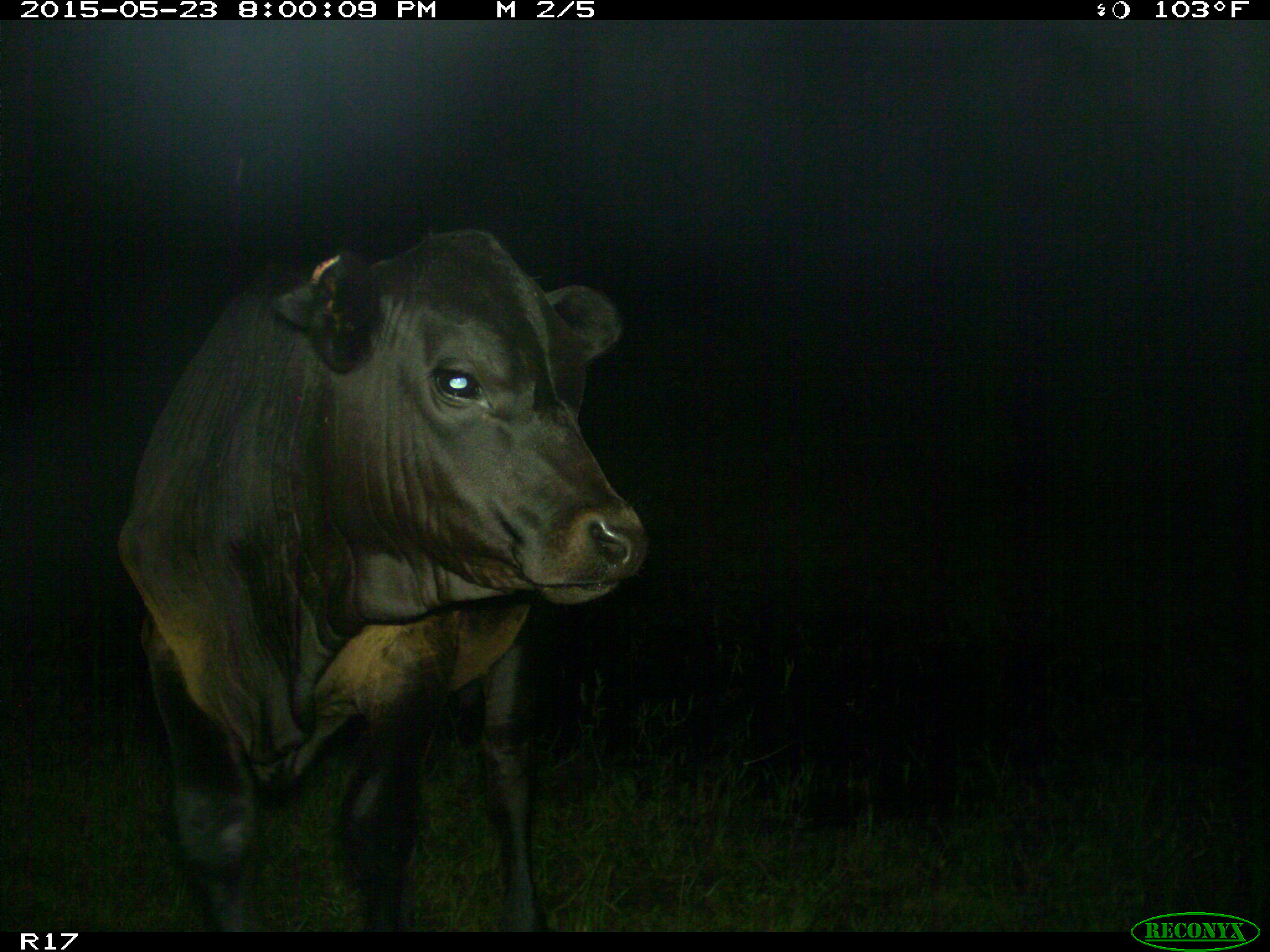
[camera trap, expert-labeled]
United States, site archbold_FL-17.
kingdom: Animalia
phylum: Chordata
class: Mammalia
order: Artiodactyla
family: Bovidae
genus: Bos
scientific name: Bos taurus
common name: domestic cow